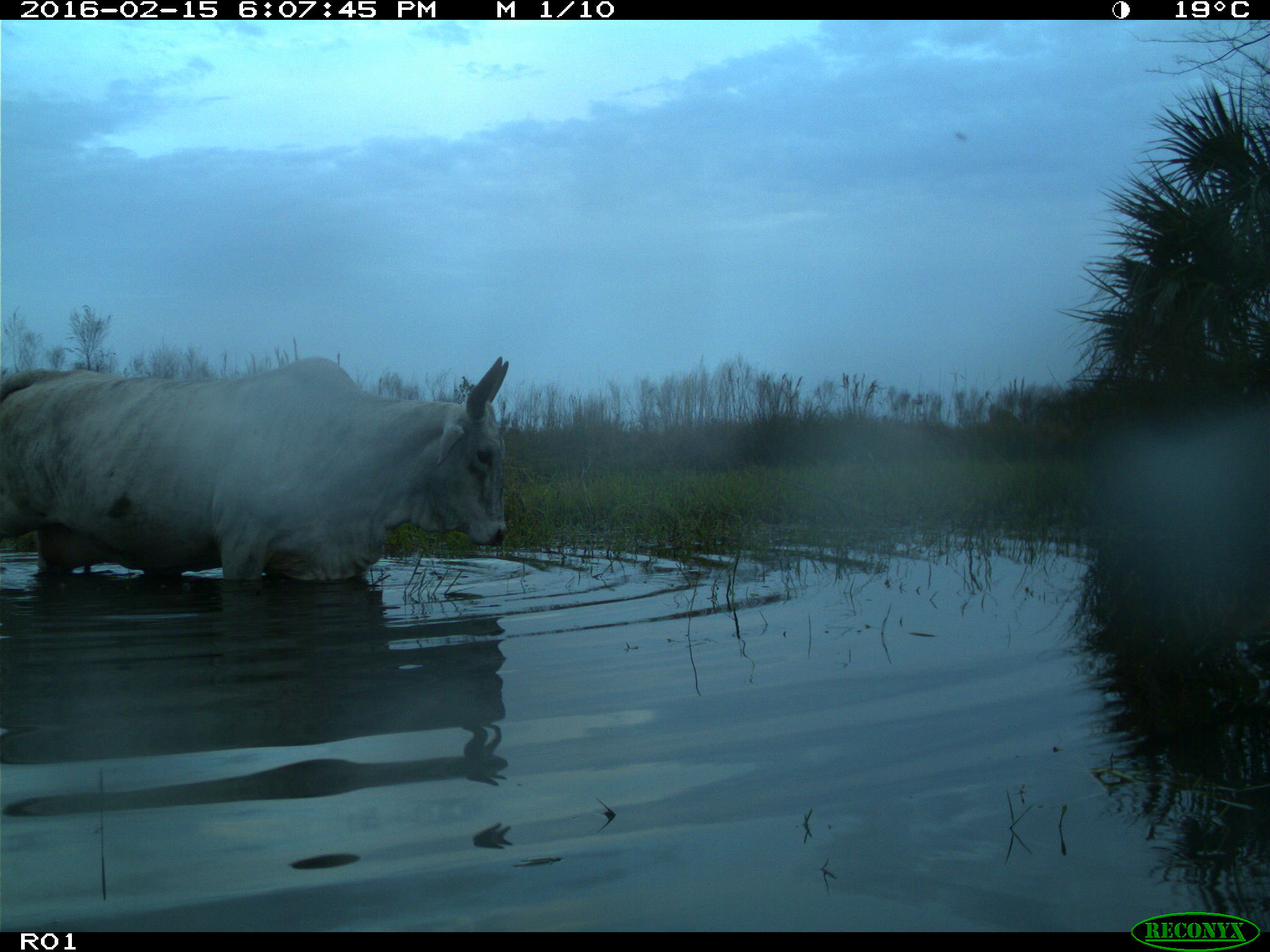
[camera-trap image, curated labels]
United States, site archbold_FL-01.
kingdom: Animalia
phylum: Chordata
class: Mammalia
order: Artiodactyla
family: Bovidae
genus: Bos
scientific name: Bos taurus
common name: domestic cow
Bos taurus (domestic cow).